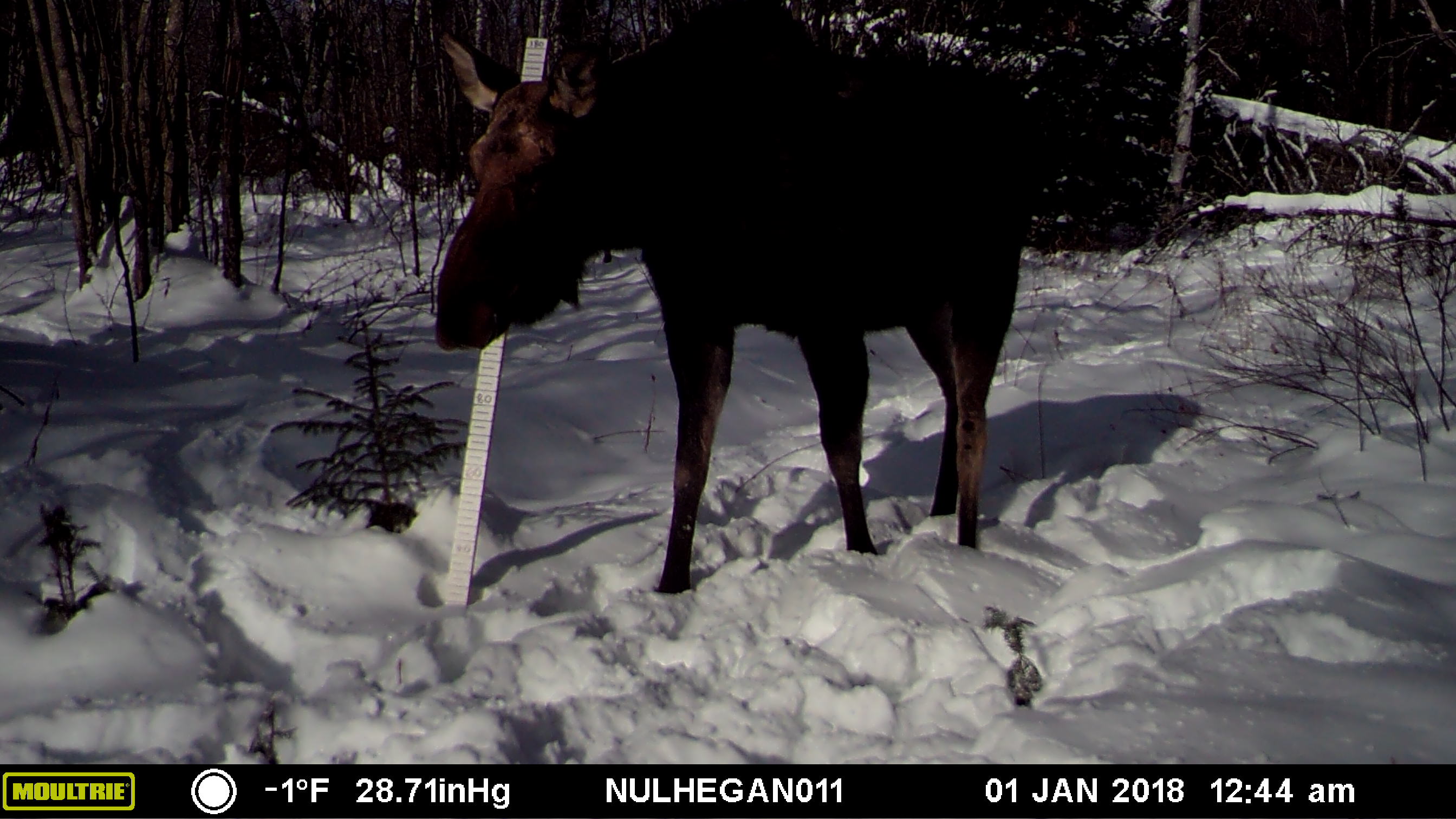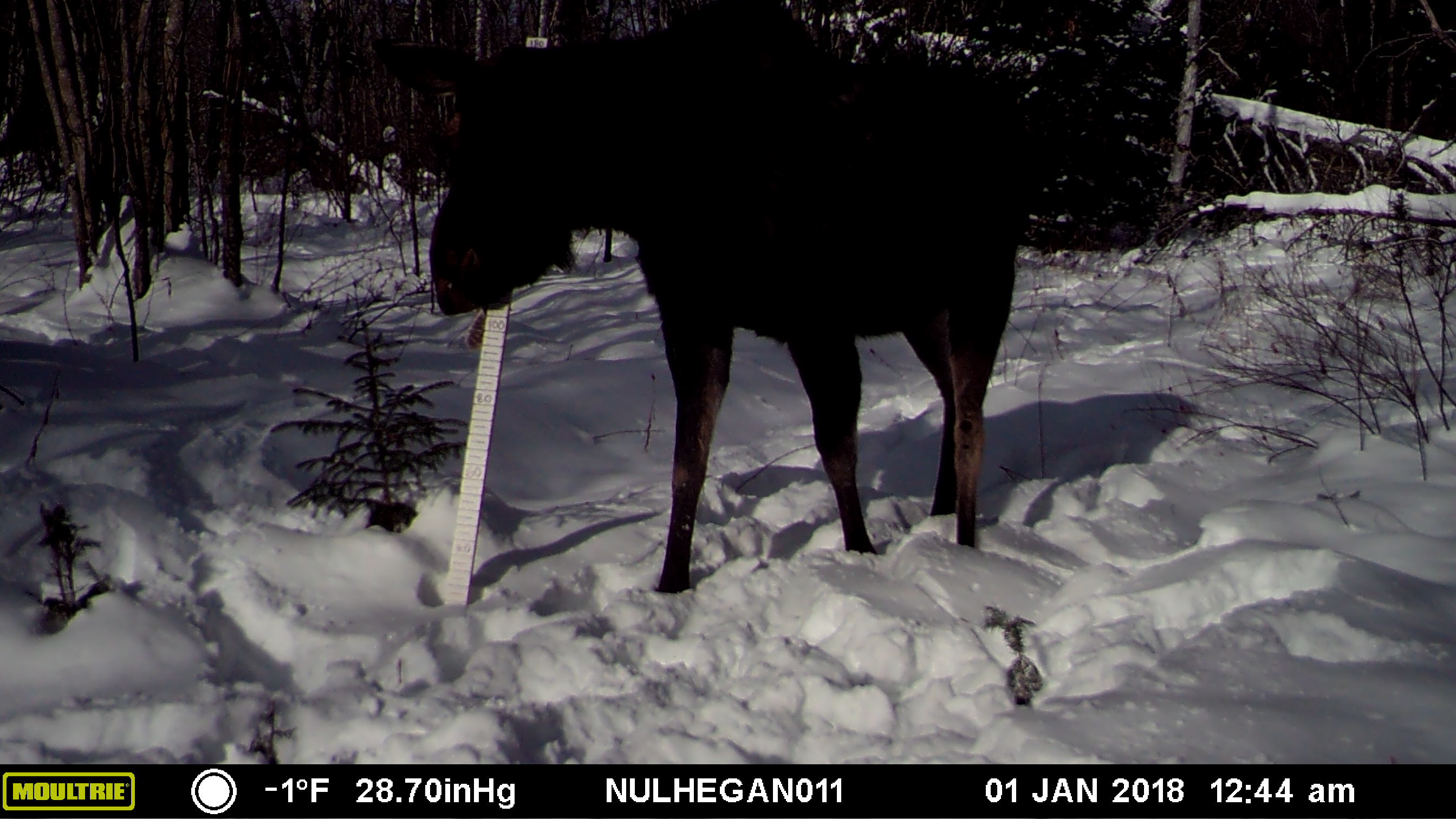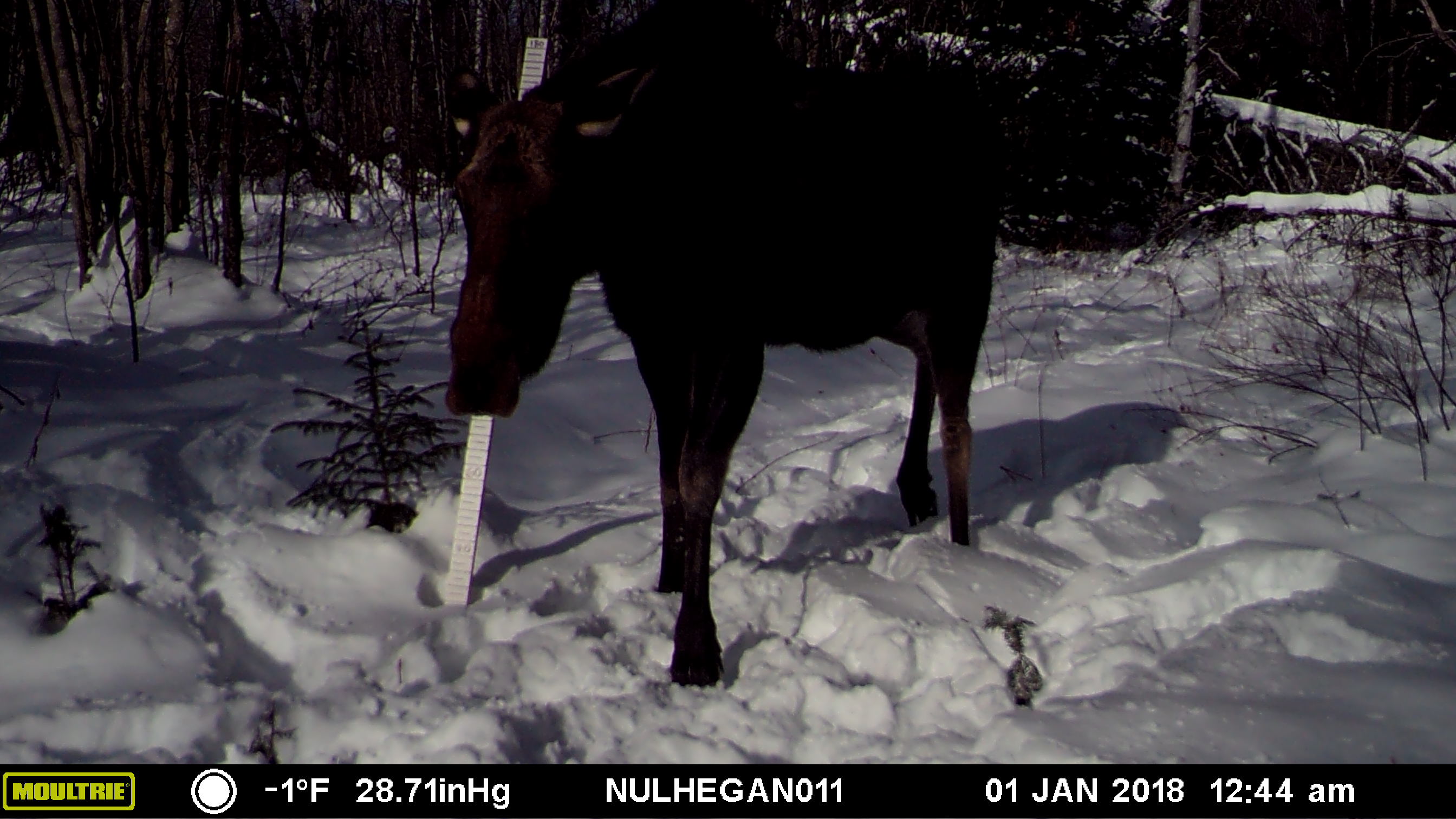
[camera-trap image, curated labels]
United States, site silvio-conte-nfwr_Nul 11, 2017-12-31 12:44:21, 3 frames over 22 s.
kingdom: Animalia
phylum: Chordata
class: Mammalia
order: Artiodactyla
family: Cervidae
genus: Alces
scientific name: Alces alces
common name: moose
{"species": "moose (Alces alces)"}